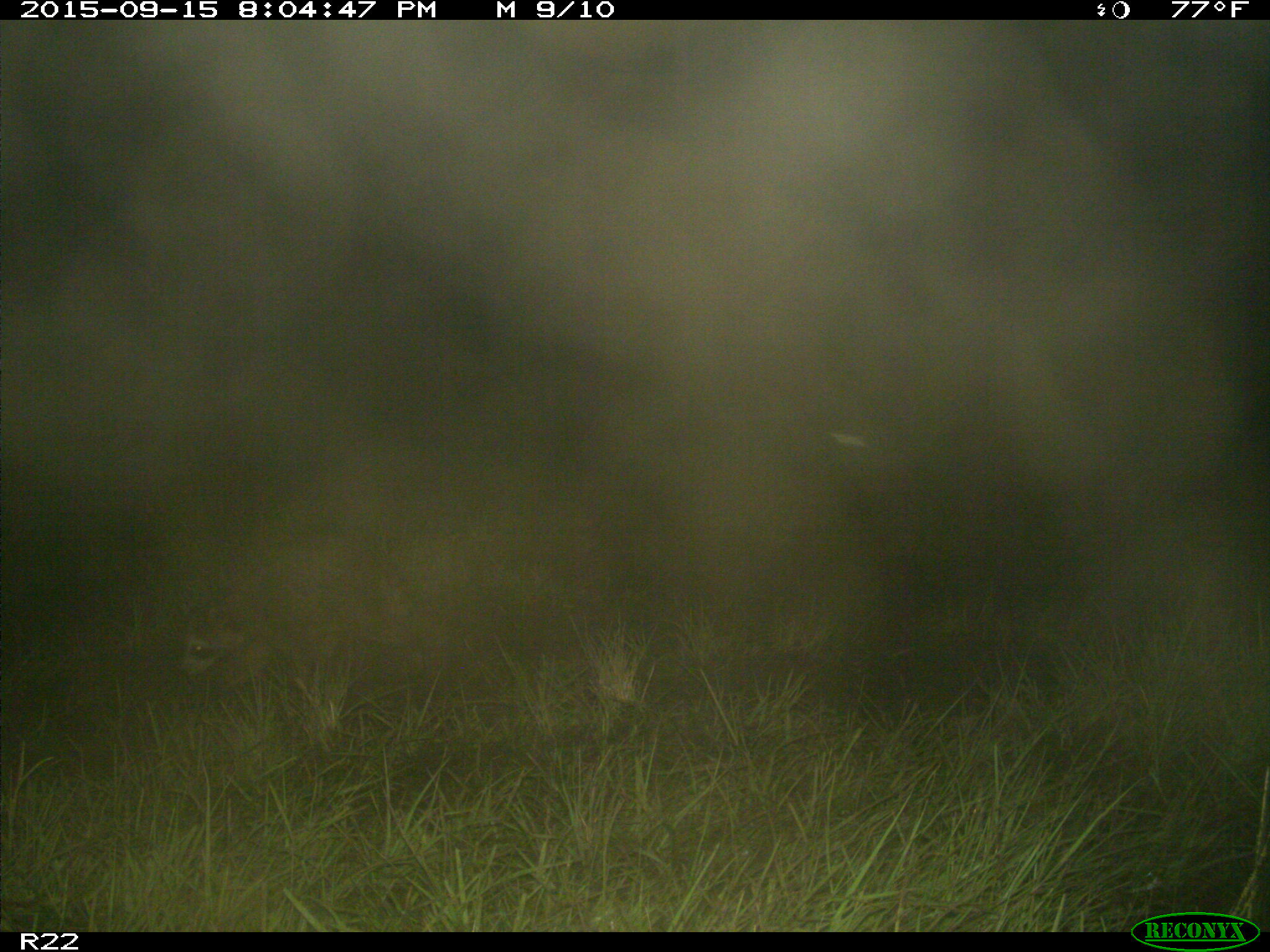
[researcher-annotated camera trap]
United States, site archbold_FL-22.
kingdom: Animalia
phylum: Chordata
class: Mammalia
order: Carnivora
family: Procyonidae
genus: Procyon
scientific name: Procyon lotor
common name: common raccoon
Procyon lotor (common raccoon).